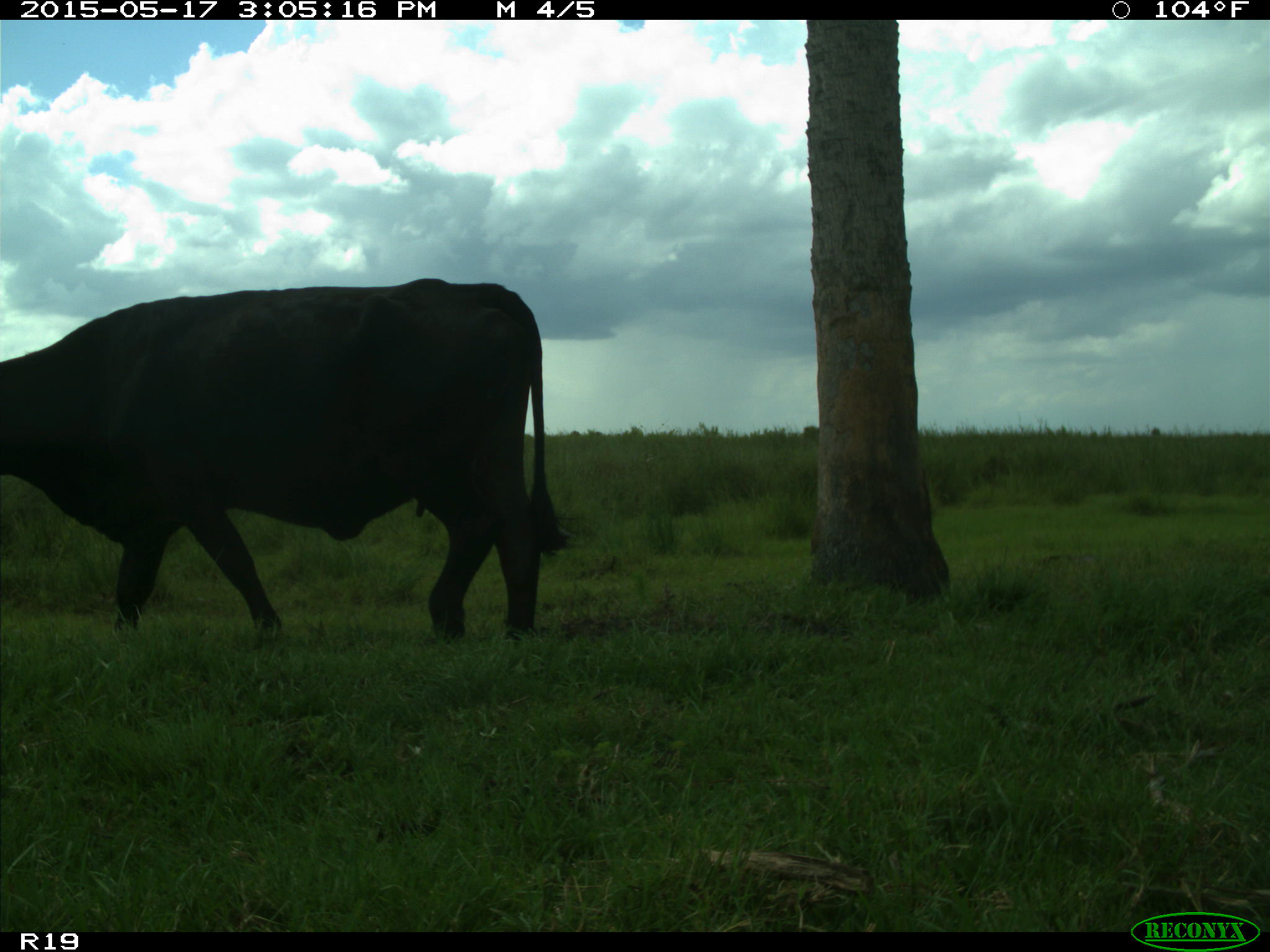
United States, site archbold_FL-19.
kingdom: Animalia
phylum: Chordata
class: Mammalia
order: Artiodactyla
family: Bovidae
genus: Bos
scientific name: Bos taurus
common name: domestic cow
Bos taurus (domestic cow).